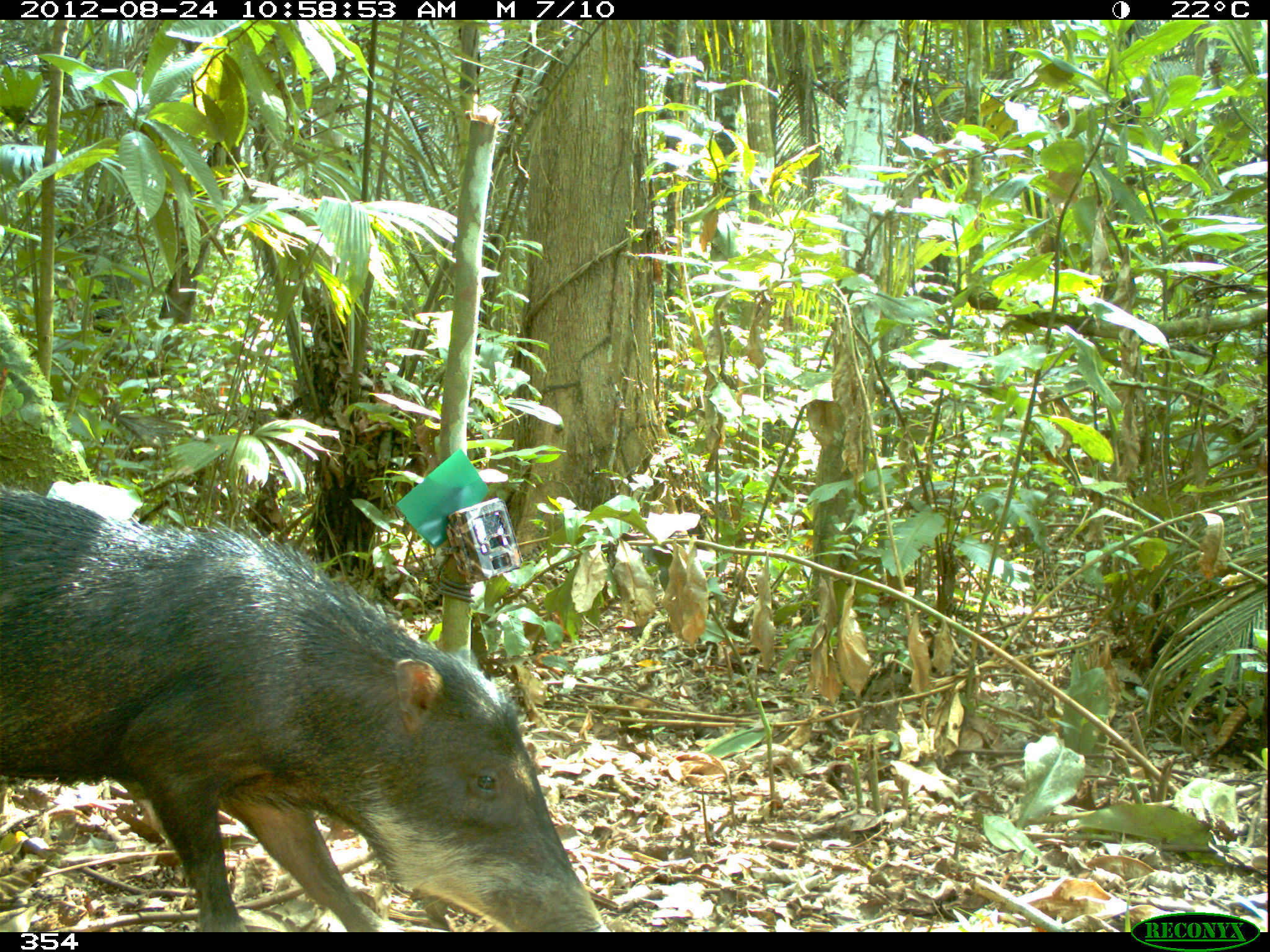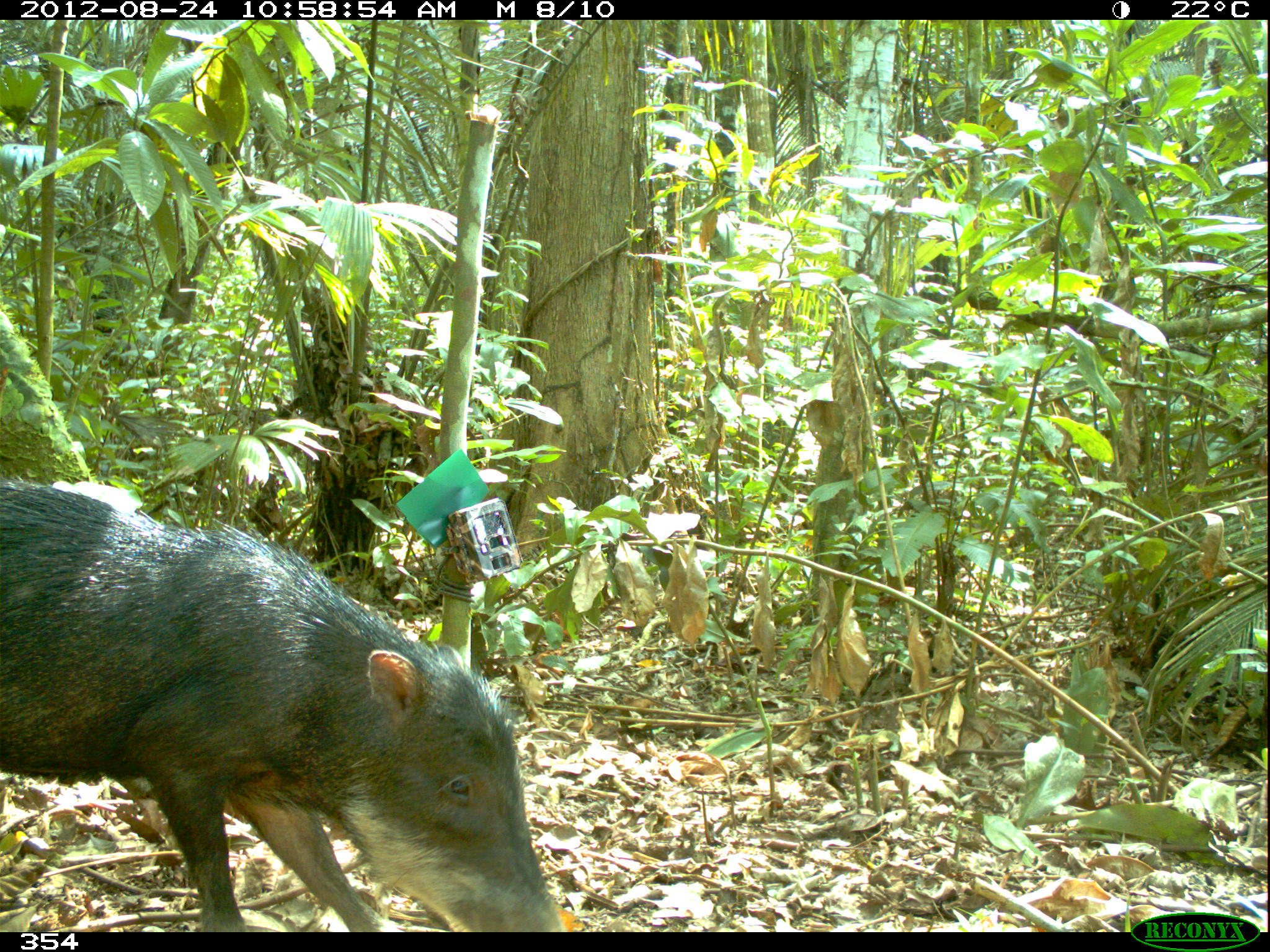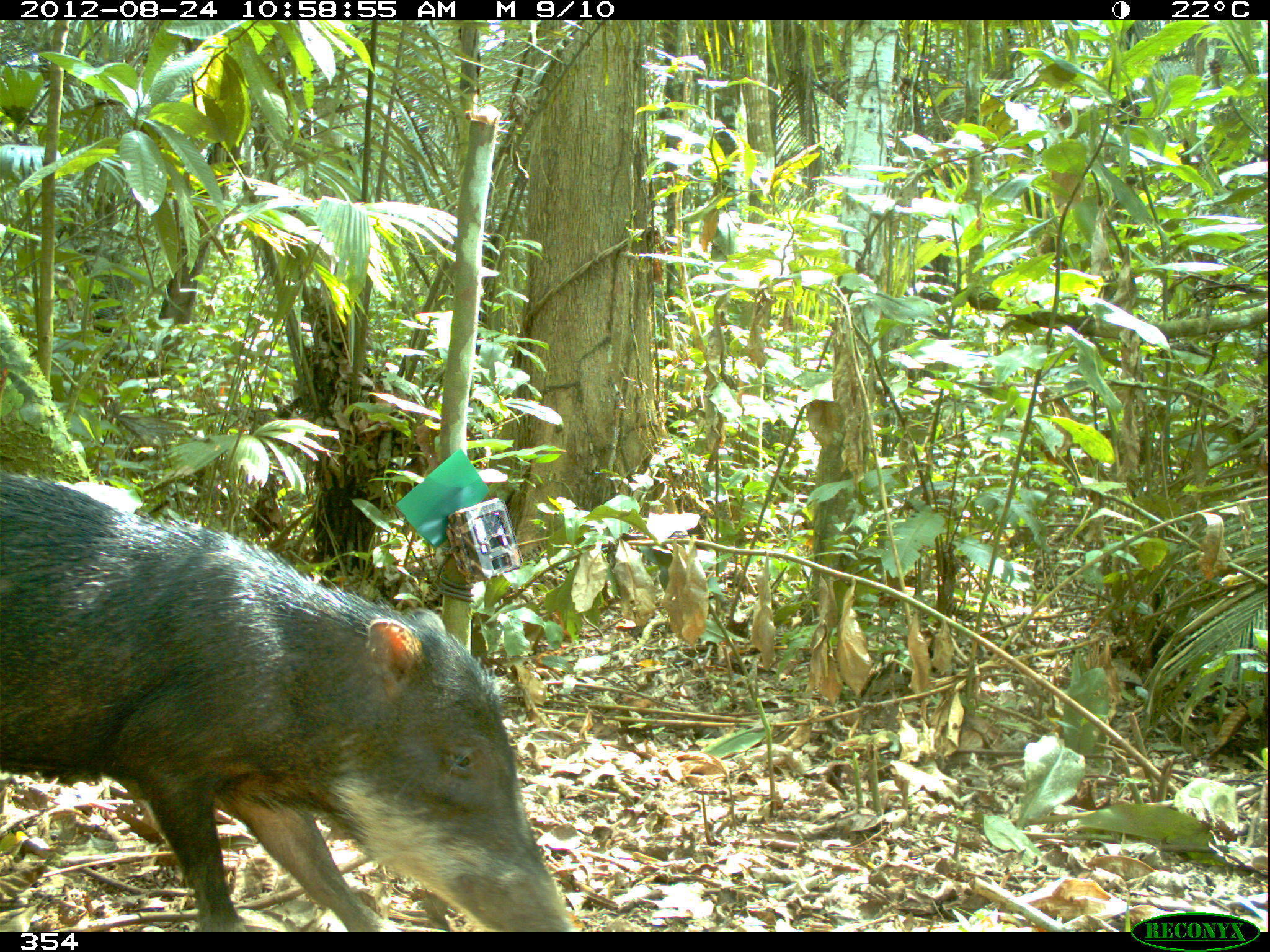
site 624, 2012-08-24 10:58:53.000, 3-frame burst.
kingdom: Animalia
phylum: Chordata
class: Mammalia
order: Artiodactyla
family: Tayassuidae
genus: Tayassu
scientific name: Tayassu pecari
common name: white-lipped peccary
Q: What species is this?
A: Tayassu pecari (white-lipped peccary).